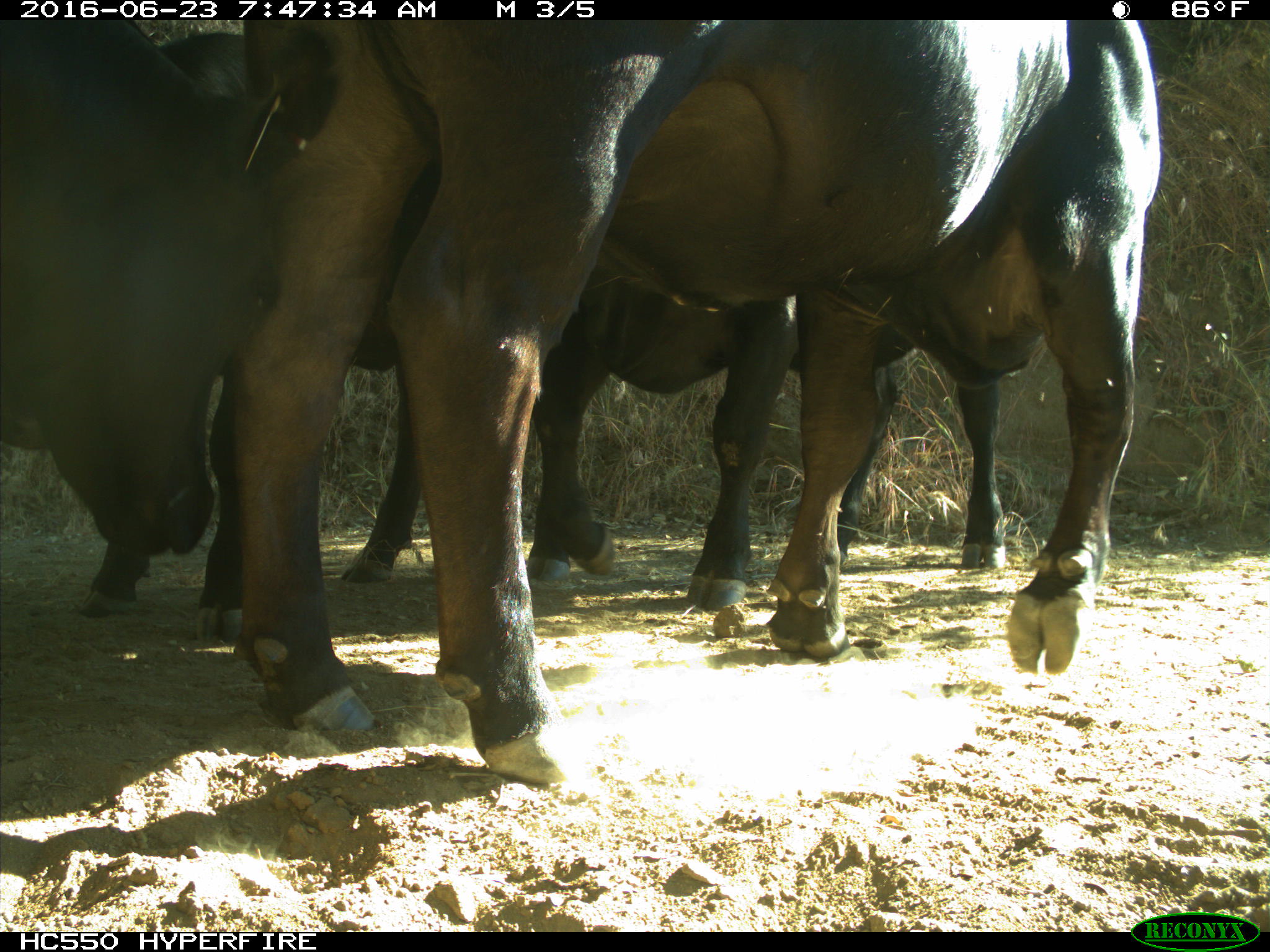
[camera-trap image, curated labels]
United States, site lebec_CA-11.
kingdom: Animalia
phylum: Chordata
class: Mammalia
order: Artiodactyla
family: Bovidae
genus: Bos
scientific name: Bos taurus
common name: domestic cow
Bos taurus (domestic cow).